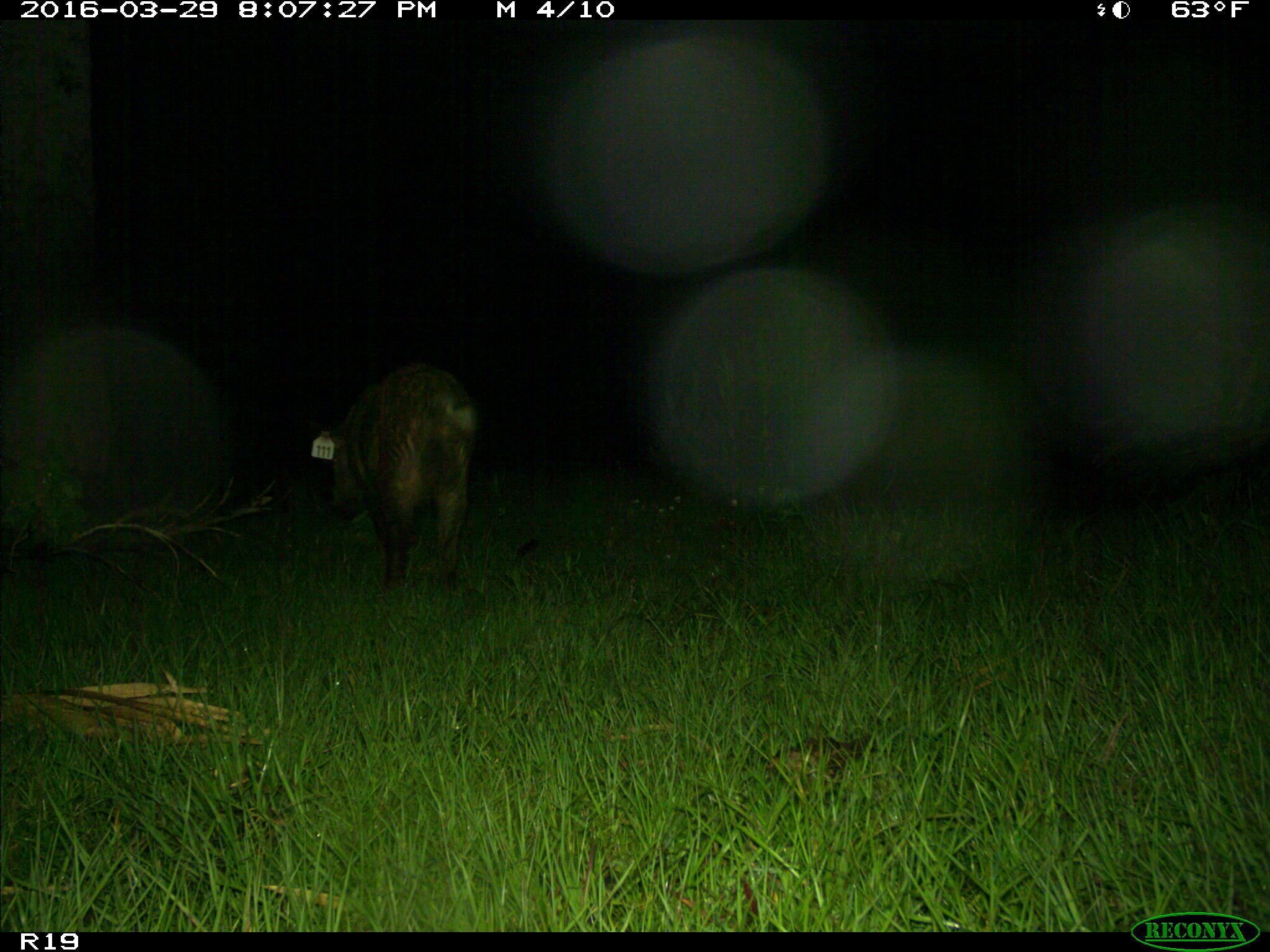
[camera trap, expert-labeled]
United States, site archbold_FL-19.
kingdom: Animalia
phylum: Chordata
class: Mammalia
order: Artiodactyla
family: Suidae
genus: Sus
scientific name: Sus scrofa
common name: wild boar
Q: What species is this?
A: Sus scrofa (wild boar).